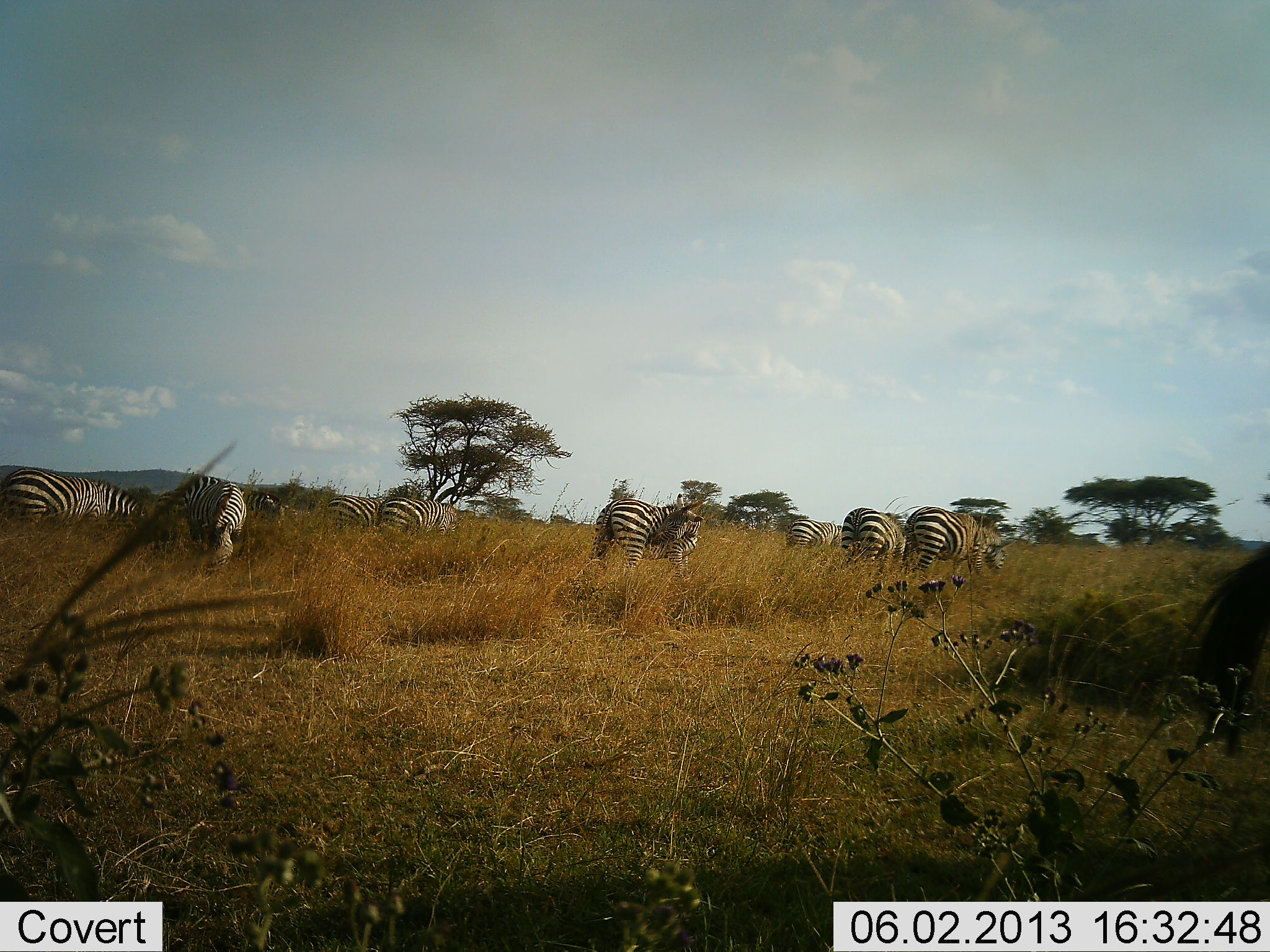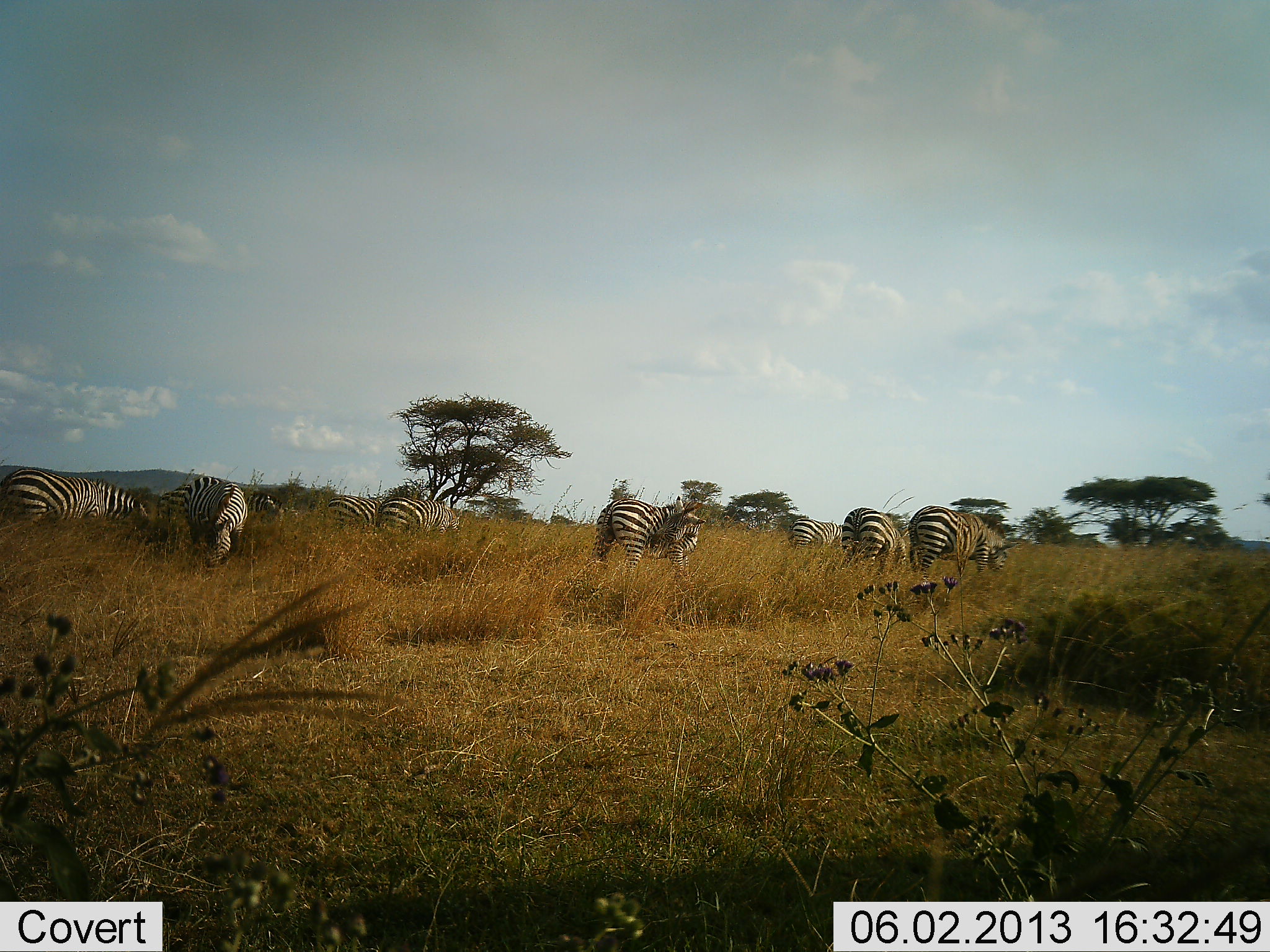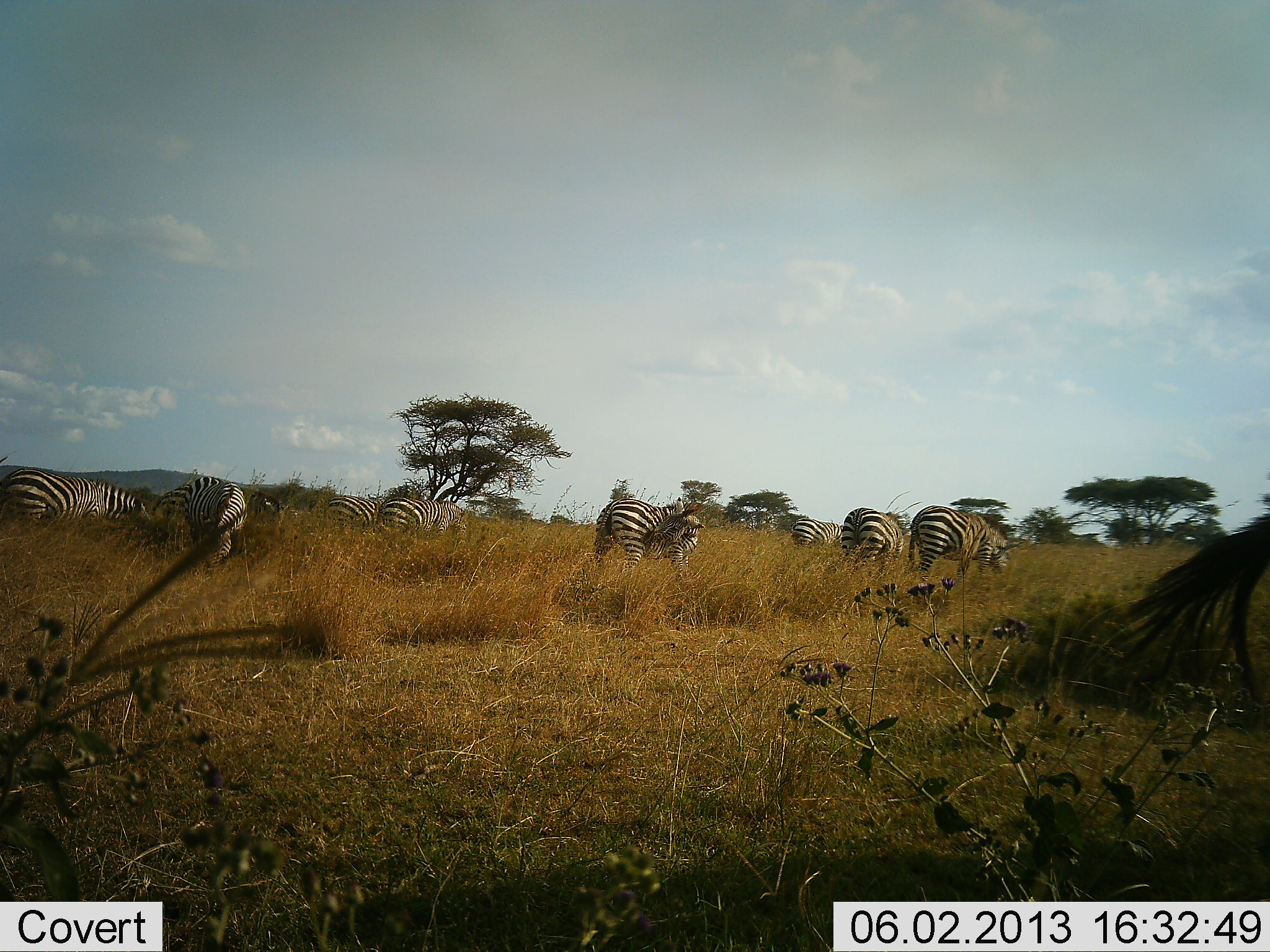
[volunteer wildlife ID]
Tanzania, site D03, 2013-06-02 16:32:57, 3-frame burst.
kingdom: Animalia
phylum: Chordata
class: Mammalia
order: Perissodactyla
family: Equidae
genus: Equus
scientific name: Equus quagga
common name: plains zebra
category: zebra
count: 10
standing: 58%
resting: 0%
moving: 27%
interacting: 0%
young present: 0%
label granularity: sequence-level